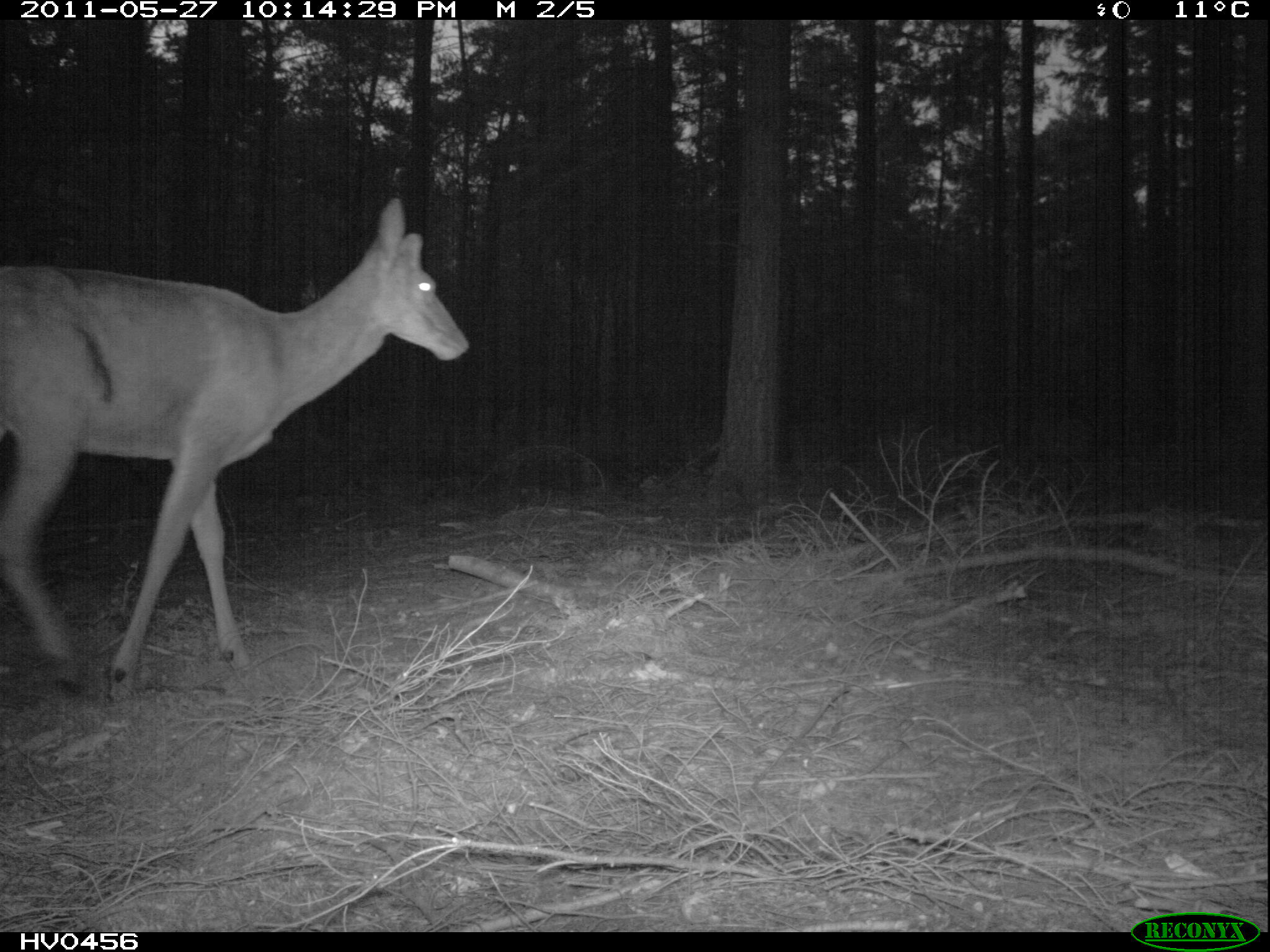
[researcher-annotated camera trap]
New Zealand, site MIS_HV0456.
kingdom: Animalia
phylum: Chordata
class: Mammalia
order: Artiodactyla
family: Cervidae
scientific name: Cervidae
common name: deer